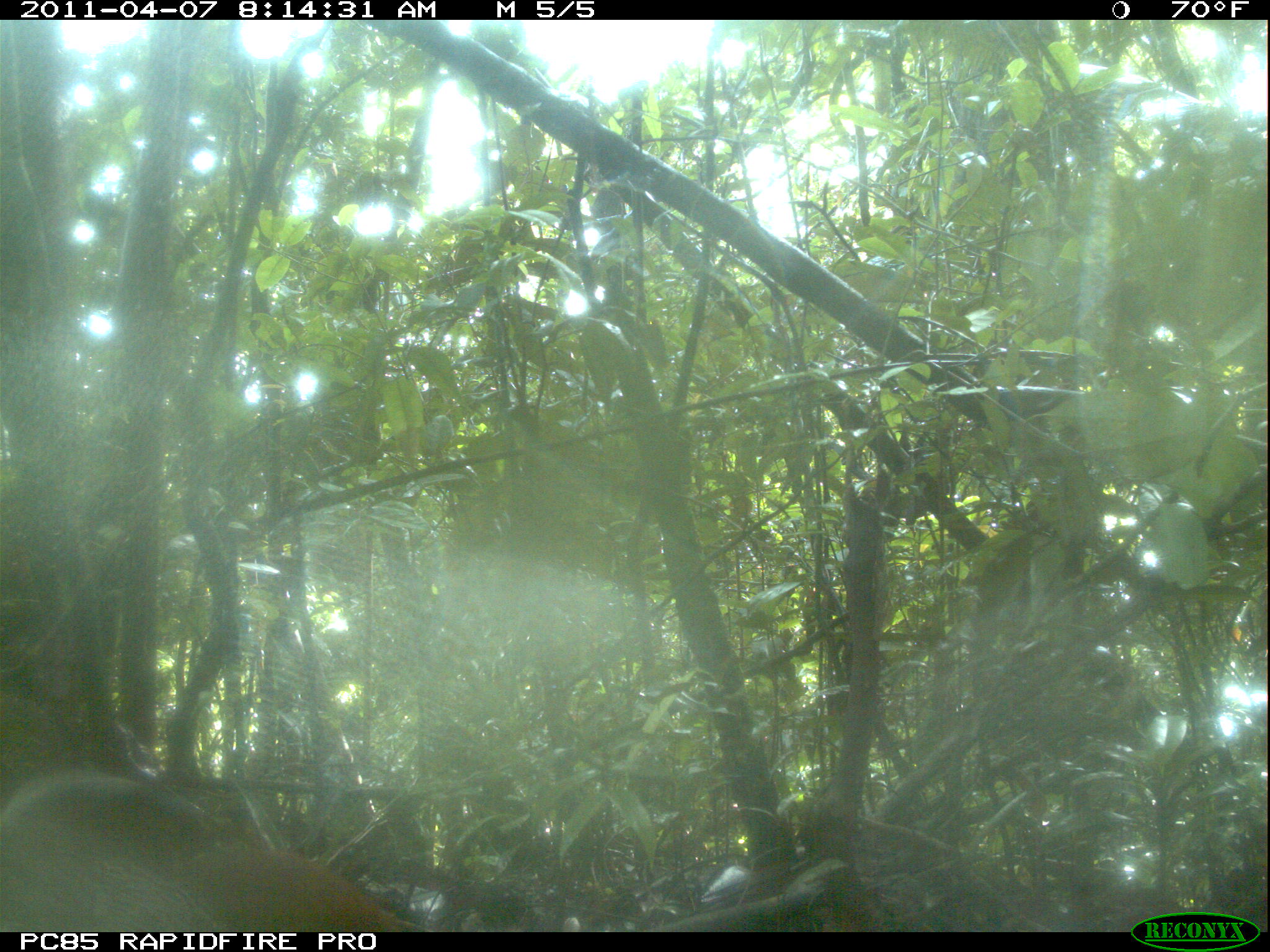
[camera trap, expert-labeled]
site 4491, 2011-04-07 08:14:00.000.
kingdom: Animalia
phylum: Chordata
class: Aves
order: Pelecaniformes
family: Threskiornithidae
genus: Lophotibis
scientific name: Lophotibis cristata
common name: madagascan ibis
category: lophotibis cristataa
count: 2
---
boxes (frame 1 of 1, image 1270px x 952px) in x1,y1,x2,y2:
lophotibis cristataa: 0,770,434,932